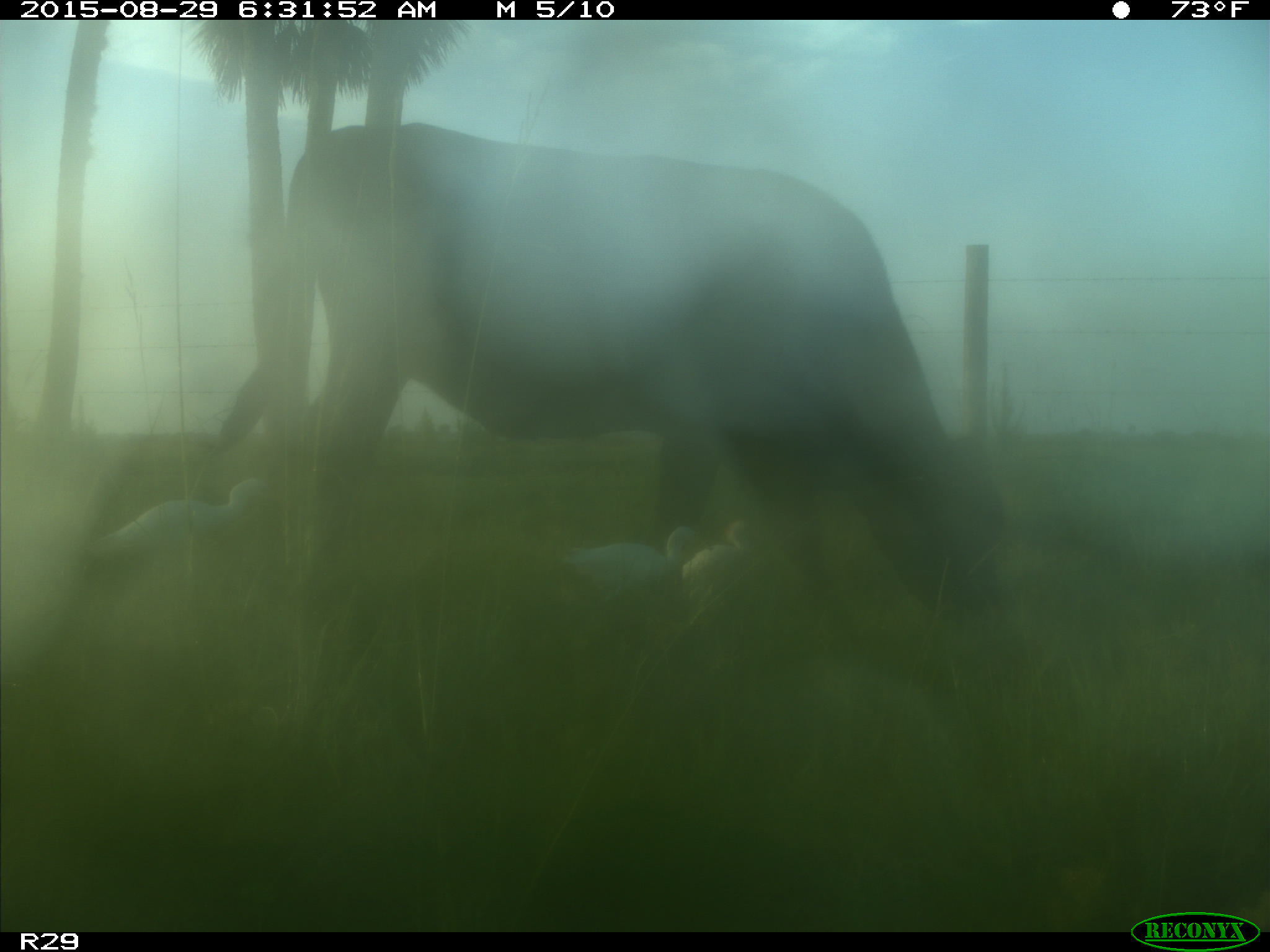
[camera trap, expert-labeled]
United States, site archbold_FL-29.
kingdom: Animalia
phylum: Chordata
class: Mammalia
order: Artiodactyla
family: Bovidae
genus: Bos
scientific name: Bos taurus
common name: domestic cow